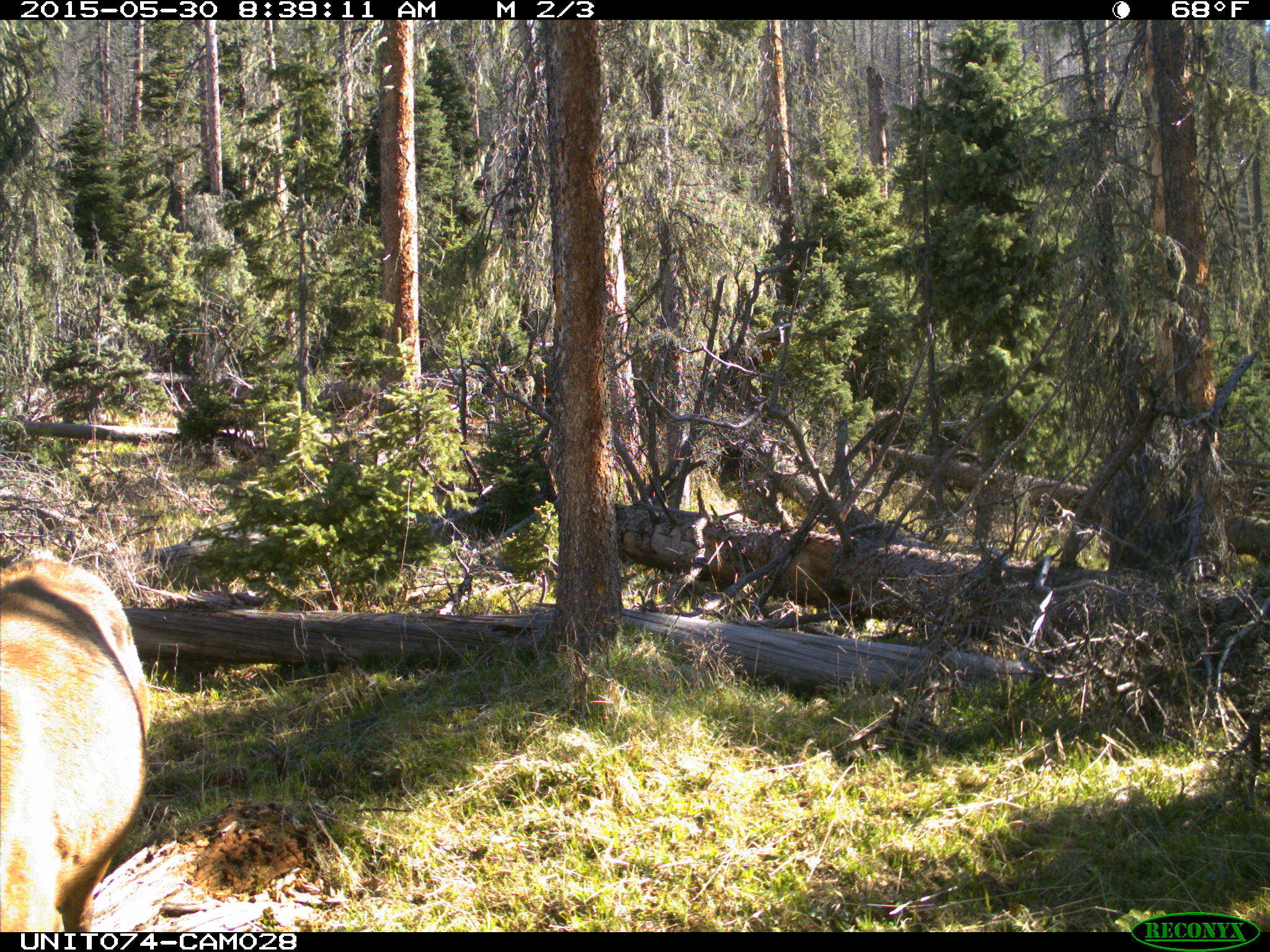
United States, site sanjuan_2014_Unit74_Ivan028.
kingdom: Animalia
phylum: Chordata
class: Mammalia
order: Artiodactyla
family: Cervidae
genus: Cervus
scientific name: Cervus elaphus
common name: red deer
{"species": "Cervus elaphus (red deer)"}